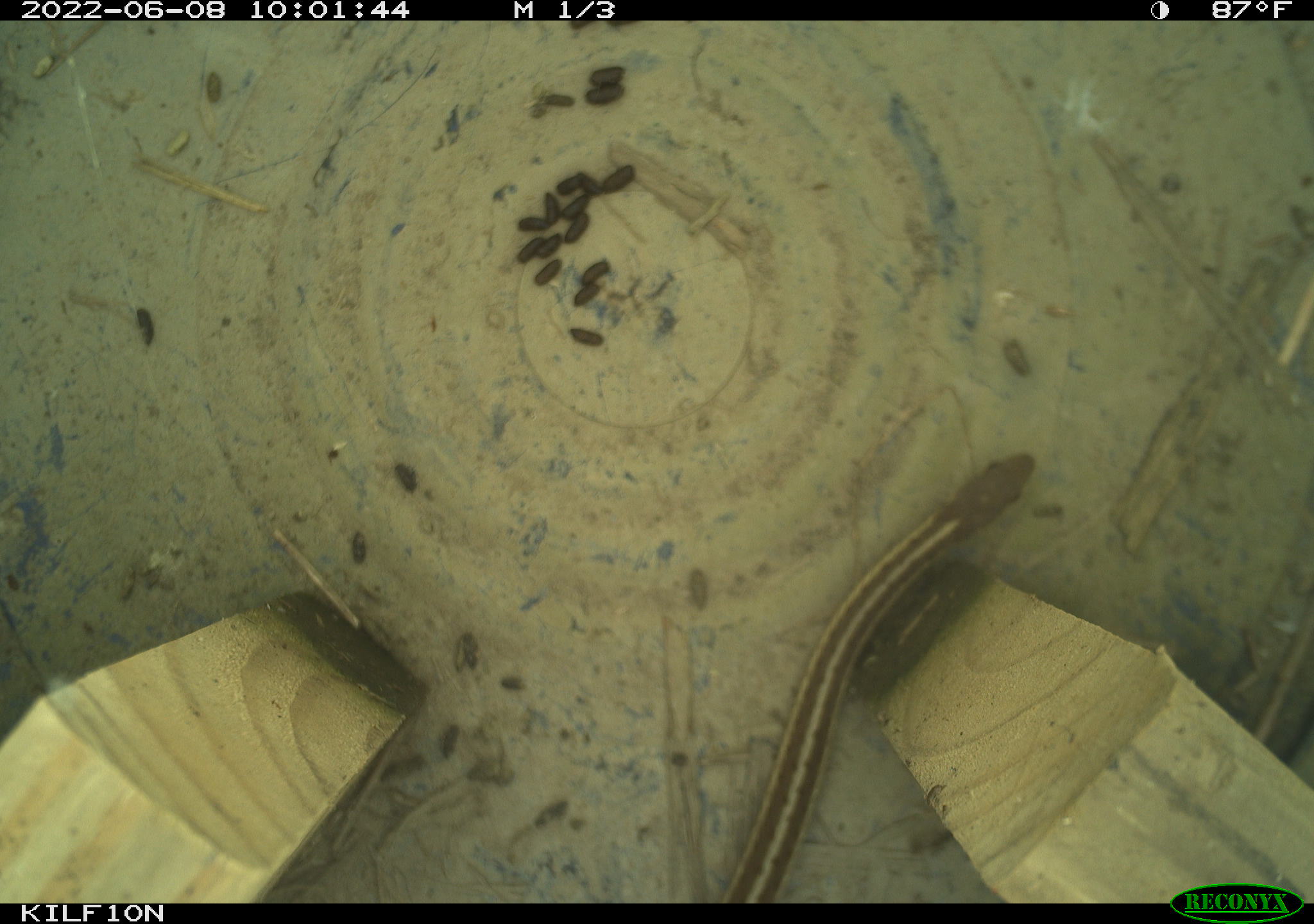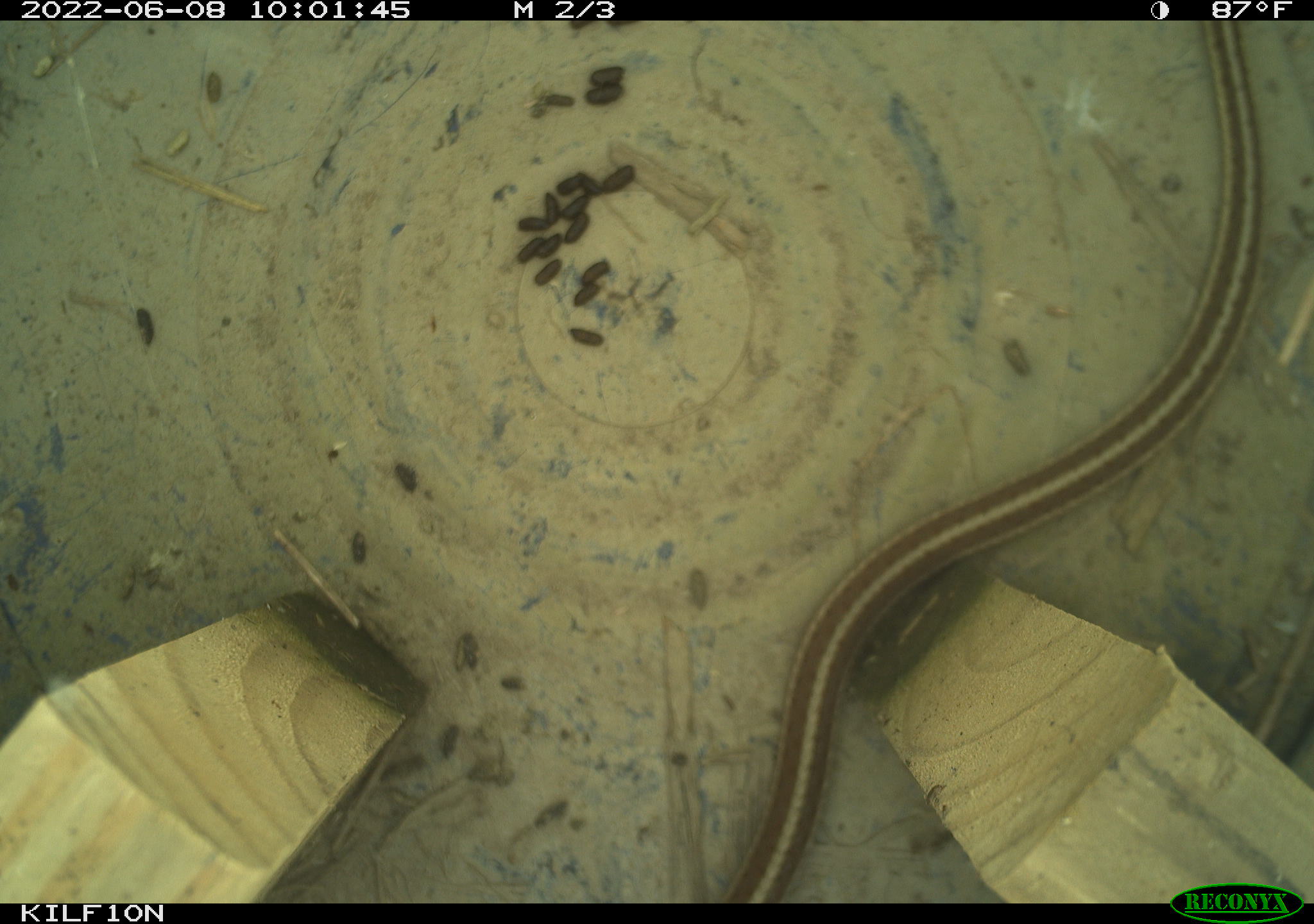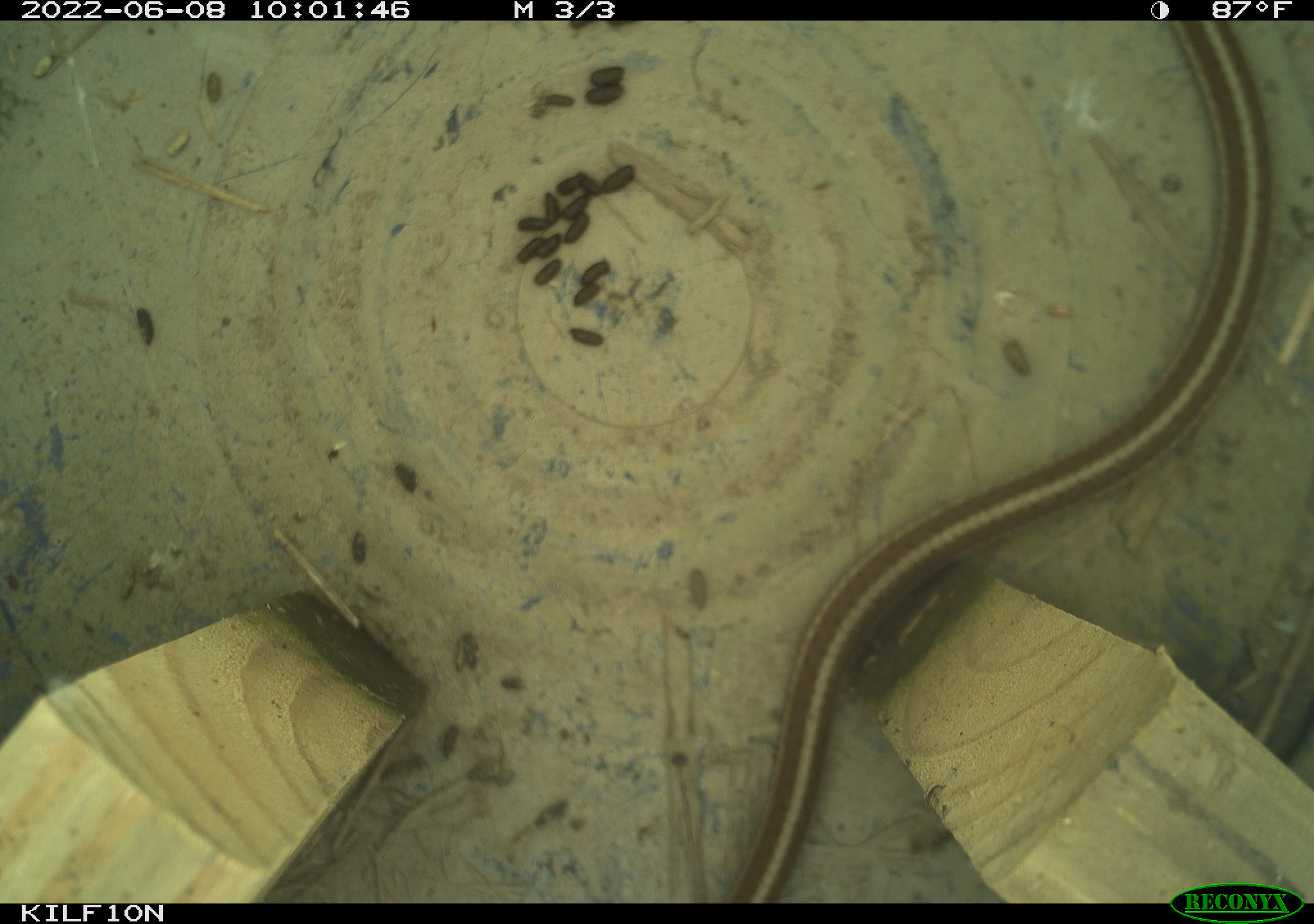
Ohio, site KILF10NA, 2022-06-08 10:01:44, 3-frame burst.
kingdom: Animalia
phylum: Chordata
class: Reptilia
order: Squamata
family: Colubridae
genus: Thamnophis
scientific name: Thamnophis sirtalis sirtalis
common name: eastern gartersnake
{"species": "eastern gartersnake (Thamnophis sirtalis sirtalis)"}